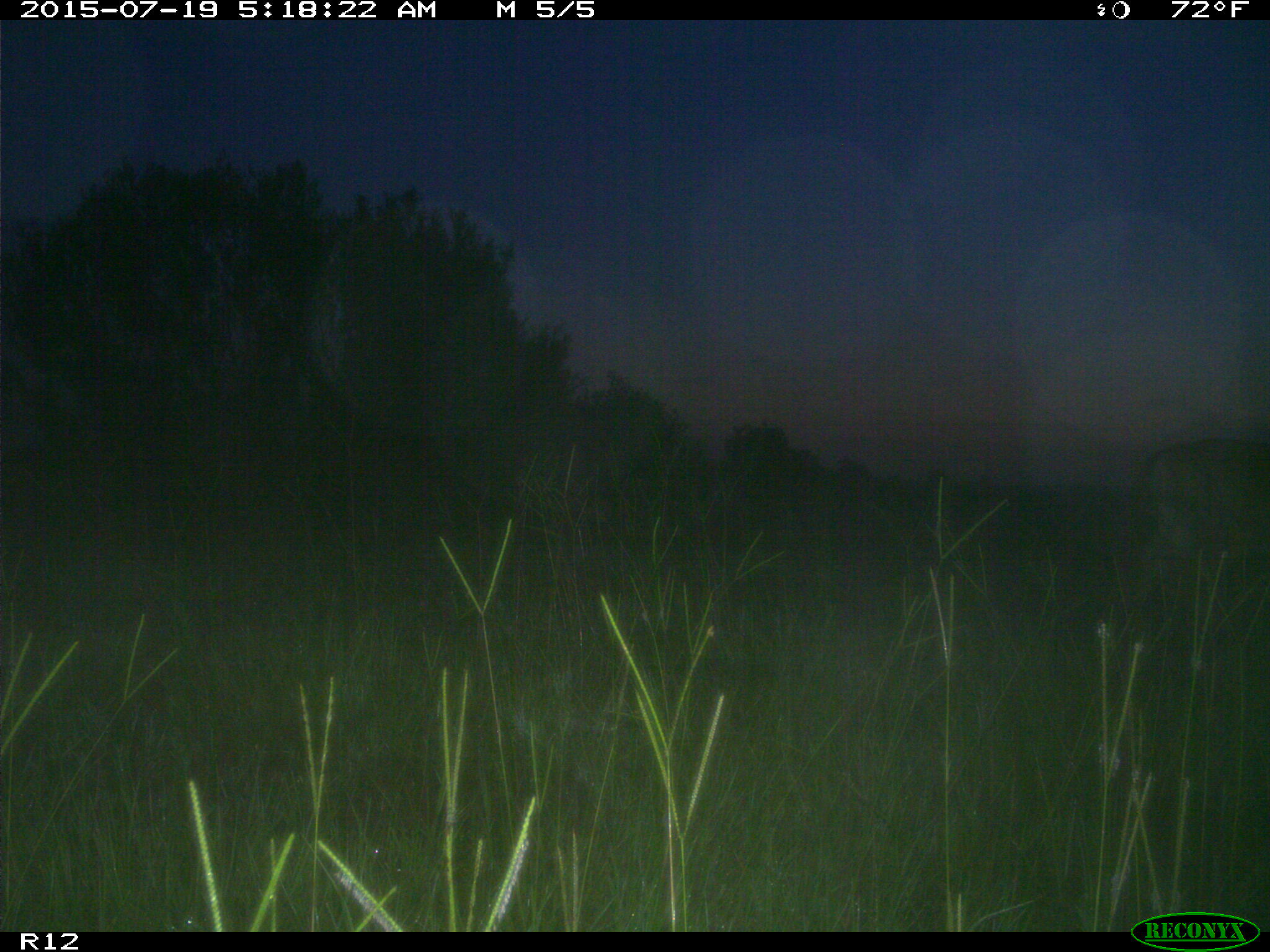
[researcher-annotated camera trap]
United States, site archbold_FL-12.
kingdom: Animalia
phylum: Chordata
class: Mammalia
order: Artiodactyla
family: Cervidae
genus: Odocoileus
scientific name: Odocoileus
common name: deer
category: unidentified deer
Unidentified deer (deer) (Odocoileus).